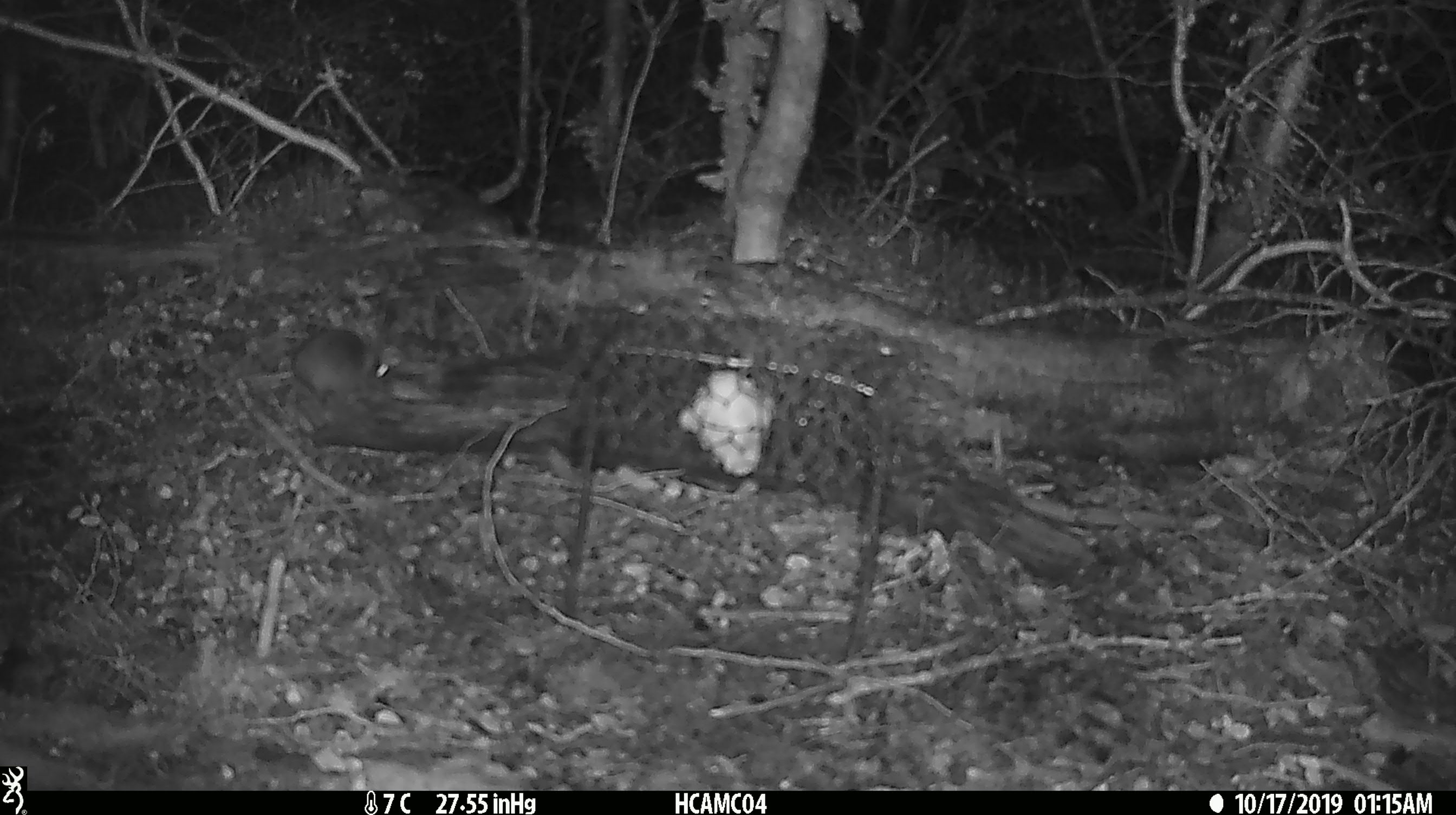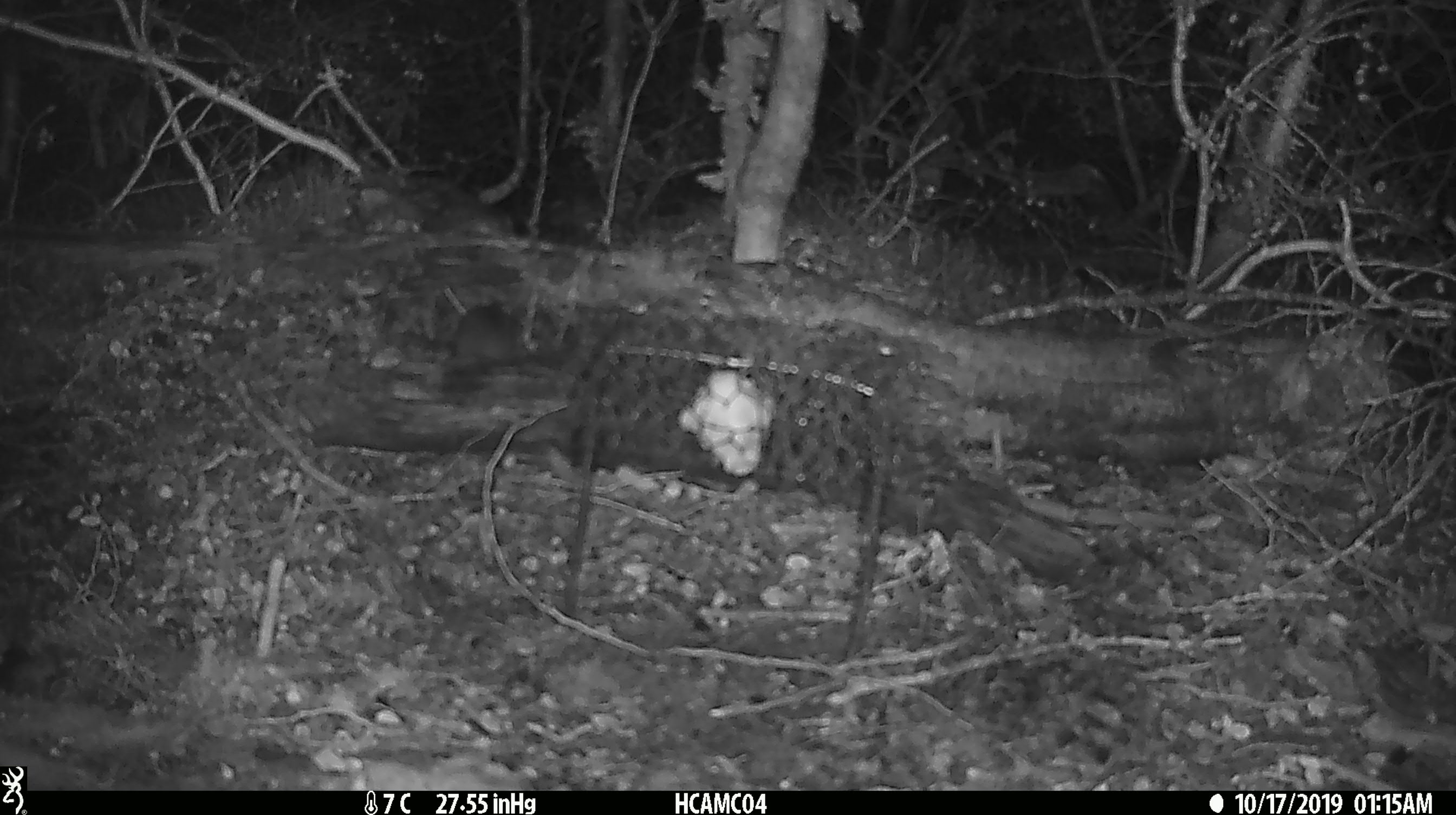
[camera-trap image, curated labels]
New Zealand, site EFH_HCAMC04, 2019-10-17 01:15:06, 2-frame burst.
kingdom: Animalia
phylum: Chordata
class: Mammalia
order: Rodentia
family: Muridae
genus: Mus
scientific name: Mus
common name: mouse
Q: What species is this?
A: Mouse (Mus).